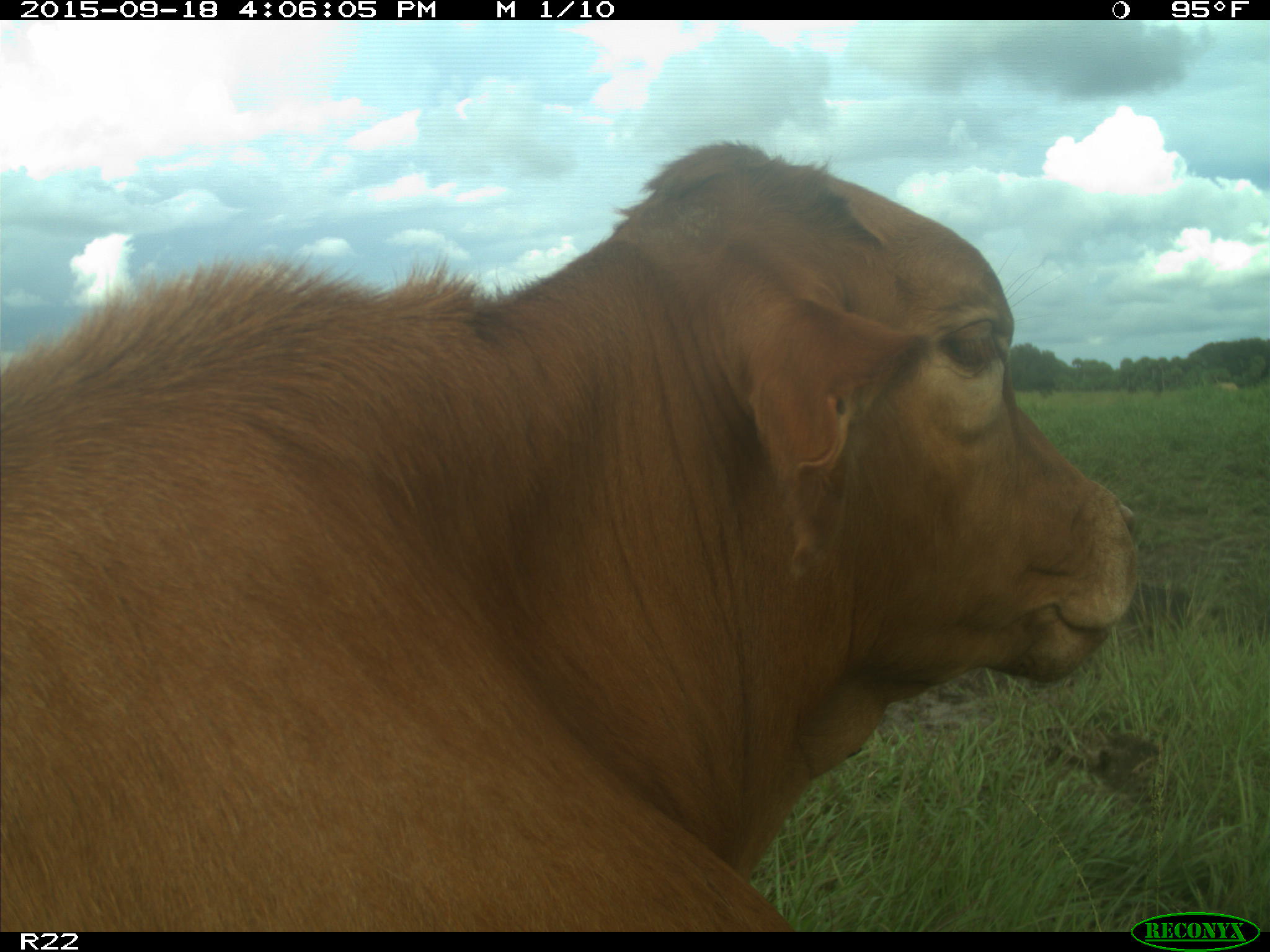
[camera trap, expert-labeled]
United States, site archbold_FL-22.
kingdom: Animalia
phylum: Chordata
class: Mammalia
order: Artiodactyla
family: Bovidae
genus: Bos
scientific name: Bos taurus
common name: domestic cow